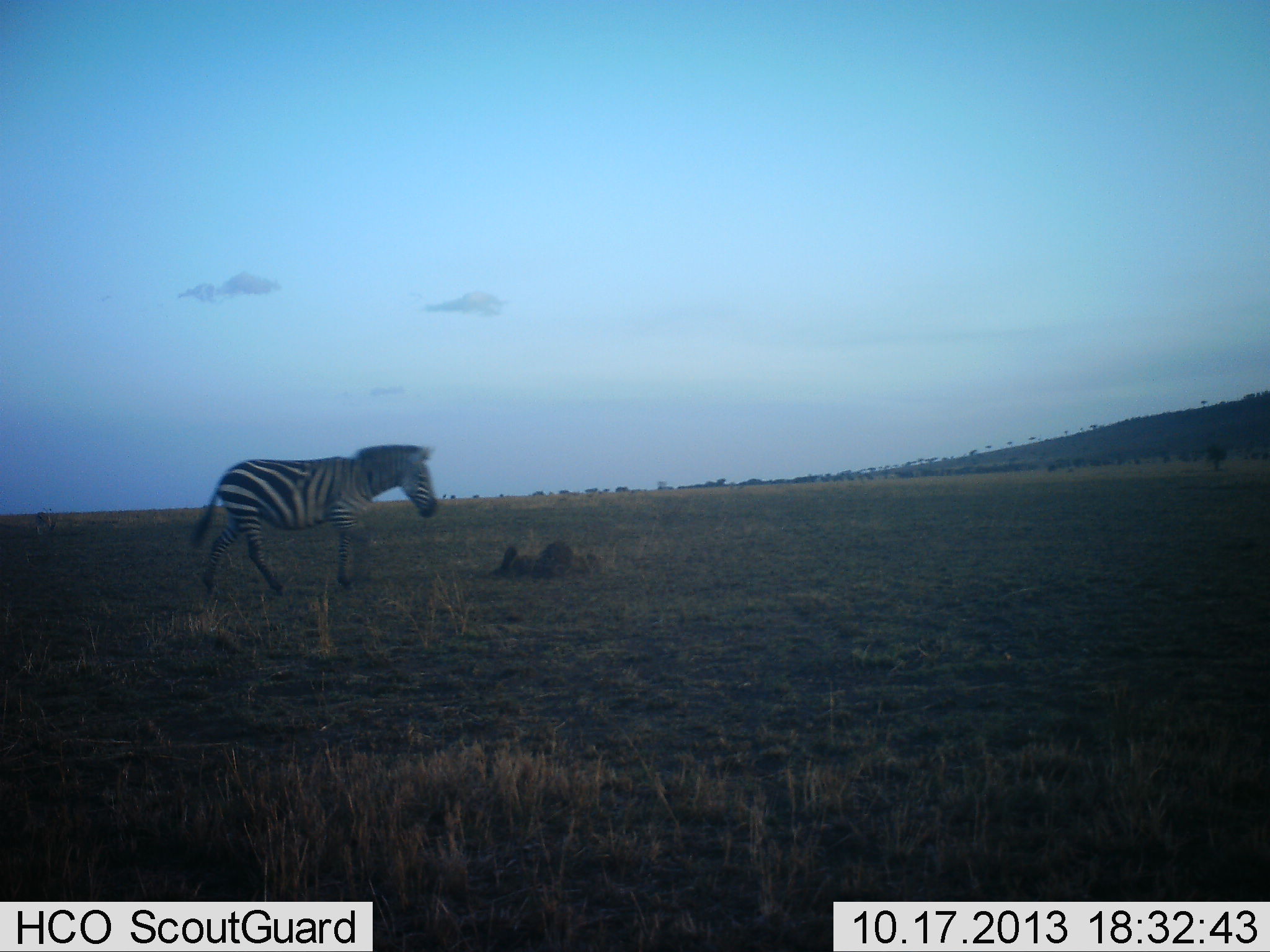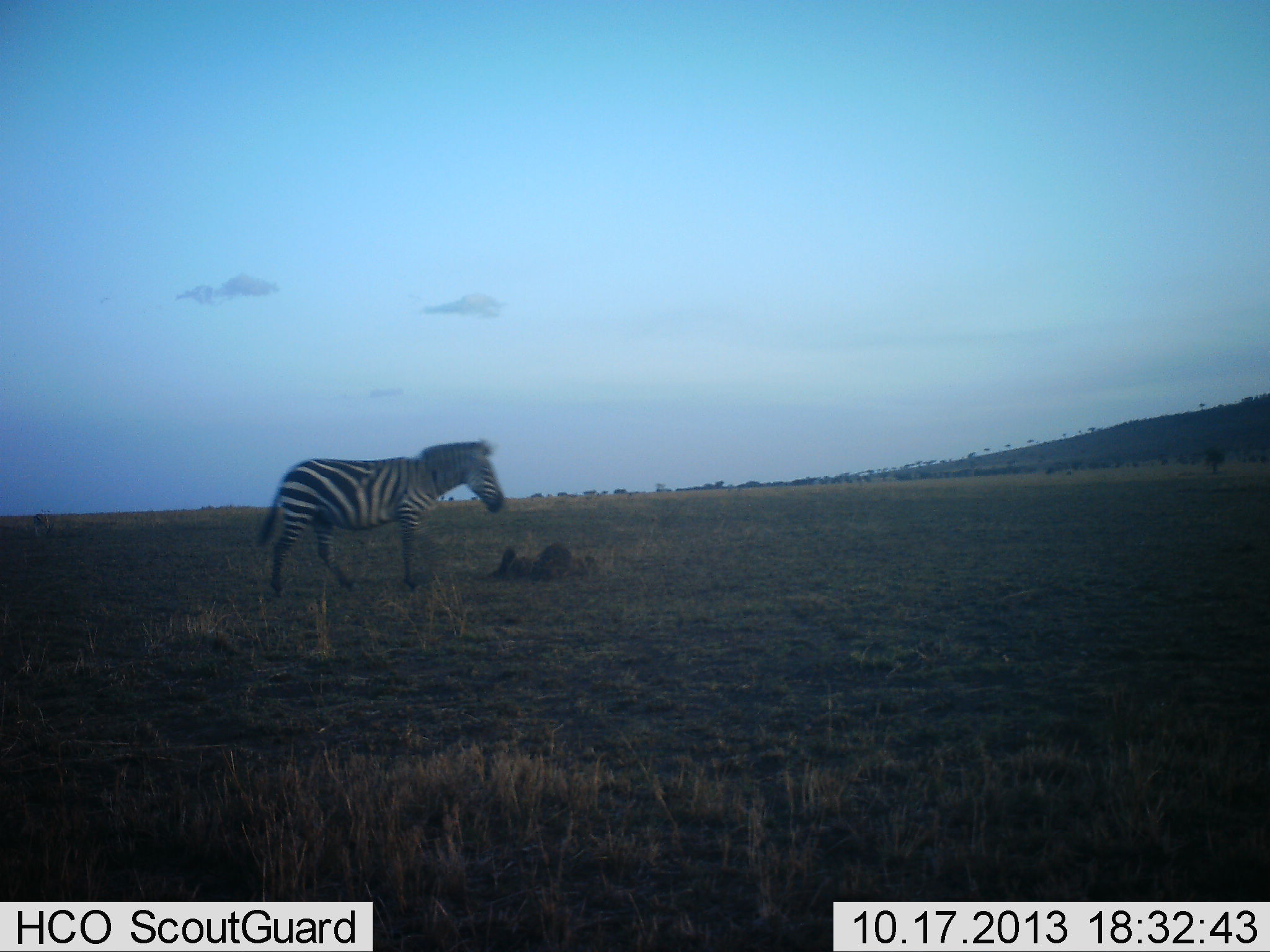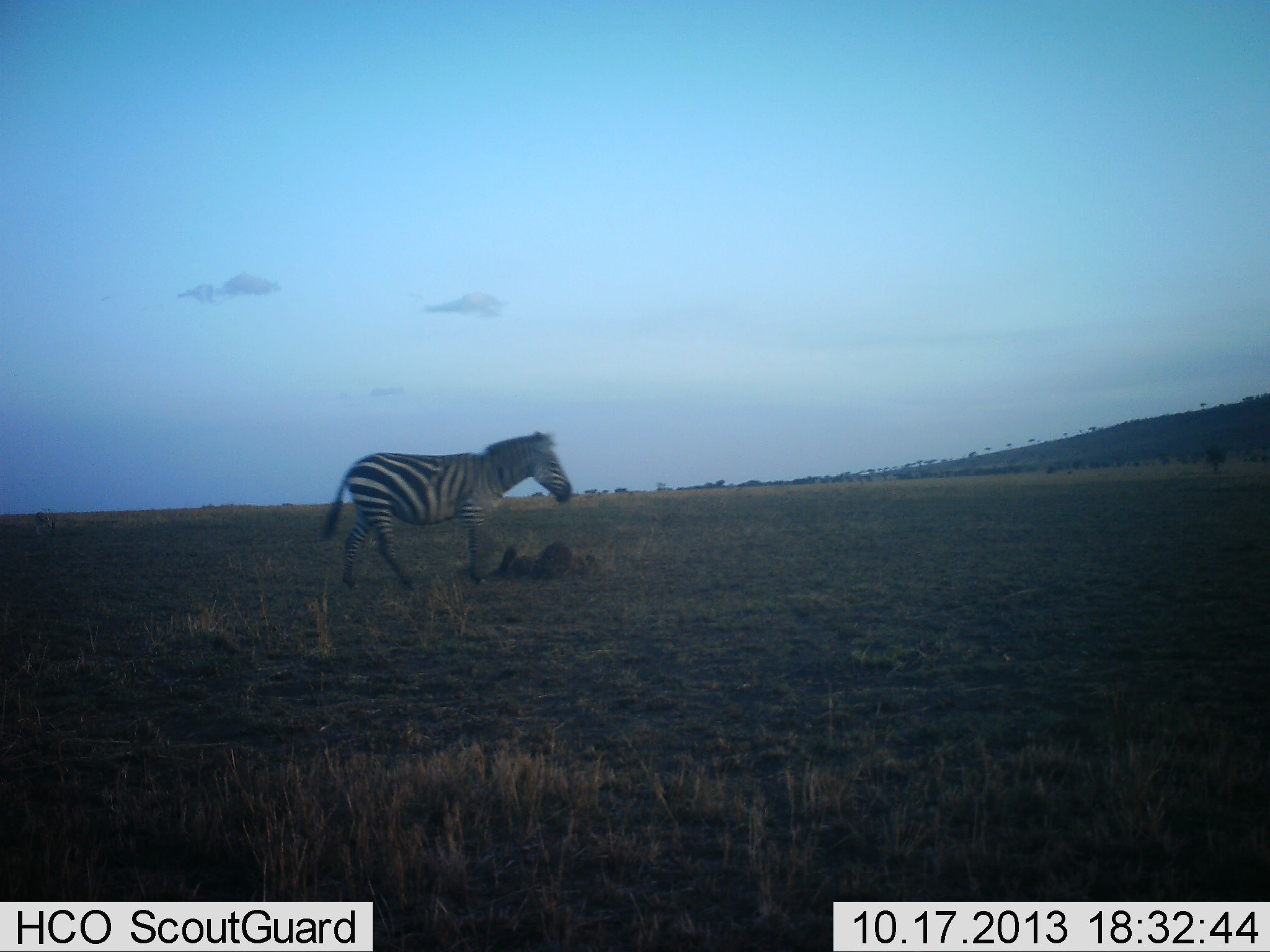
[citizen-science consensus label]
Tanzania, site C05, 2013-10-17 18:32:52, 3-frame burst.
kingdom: Animalia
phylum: Chordata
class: Mammalia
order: Perissodactyla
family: Equidae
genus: Equus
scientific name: Equus quagga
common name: plains zebra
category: zebra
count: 1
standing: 10%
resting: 0%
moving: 100%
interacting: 0%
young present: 0%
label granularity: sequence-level